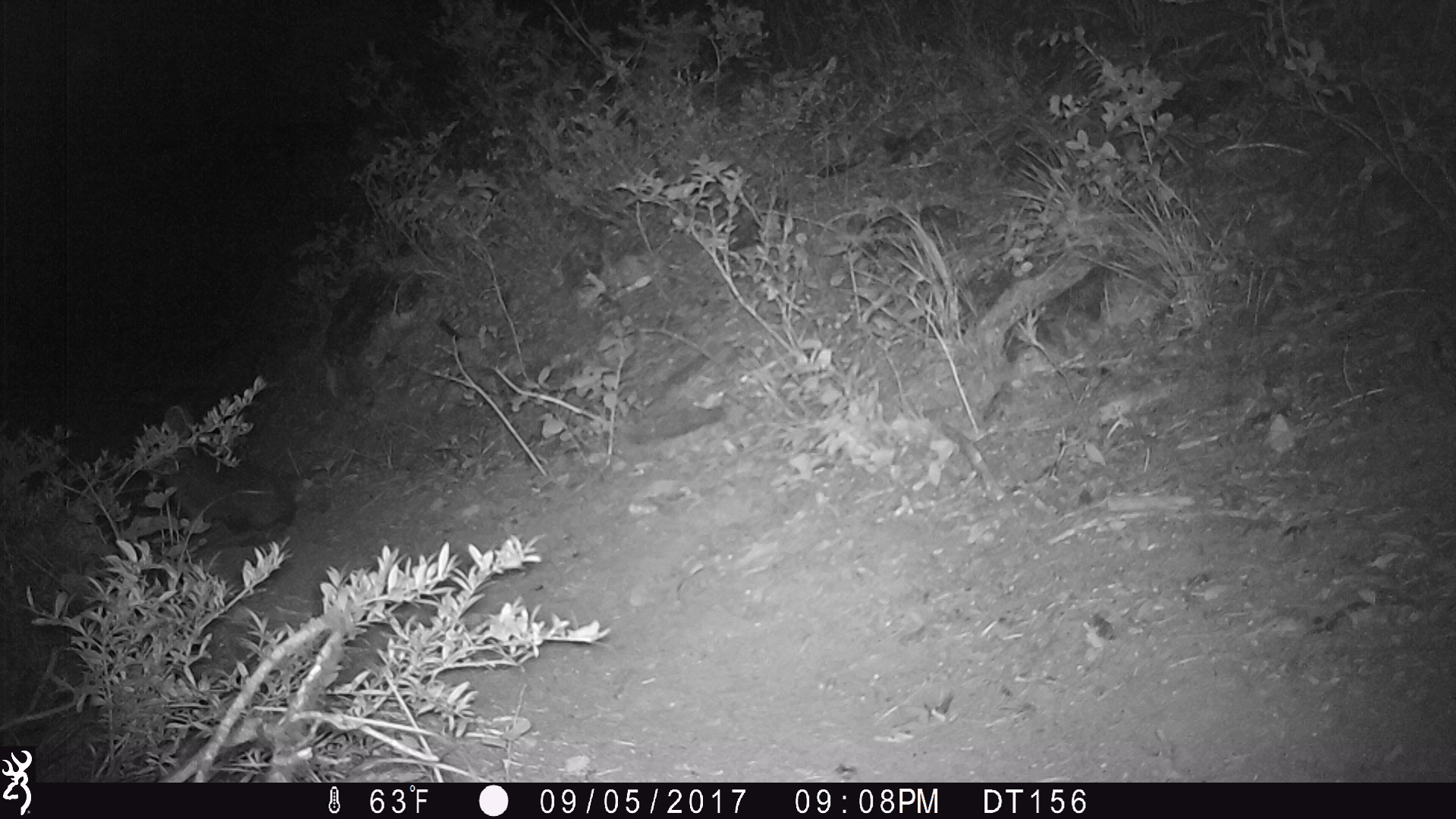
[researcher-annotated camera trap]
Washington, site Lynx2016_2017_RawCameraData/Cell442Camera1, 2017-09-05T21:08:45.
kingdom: Animalia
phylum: Chordata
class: Mammalia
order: Lagomorpha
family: Leporidae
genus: Lepus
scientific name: Lepus americanus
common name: snowshoe hare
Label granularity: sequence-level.